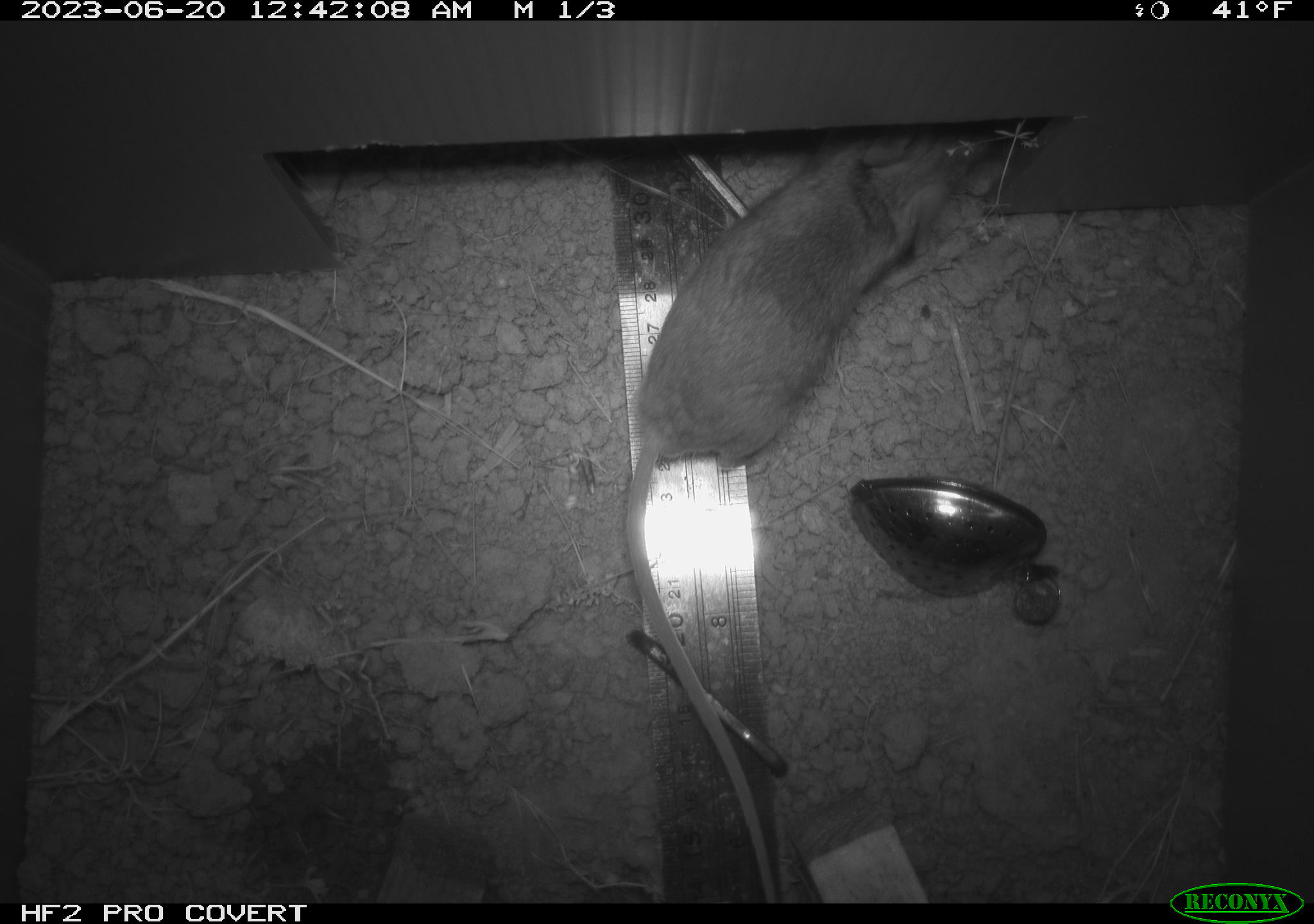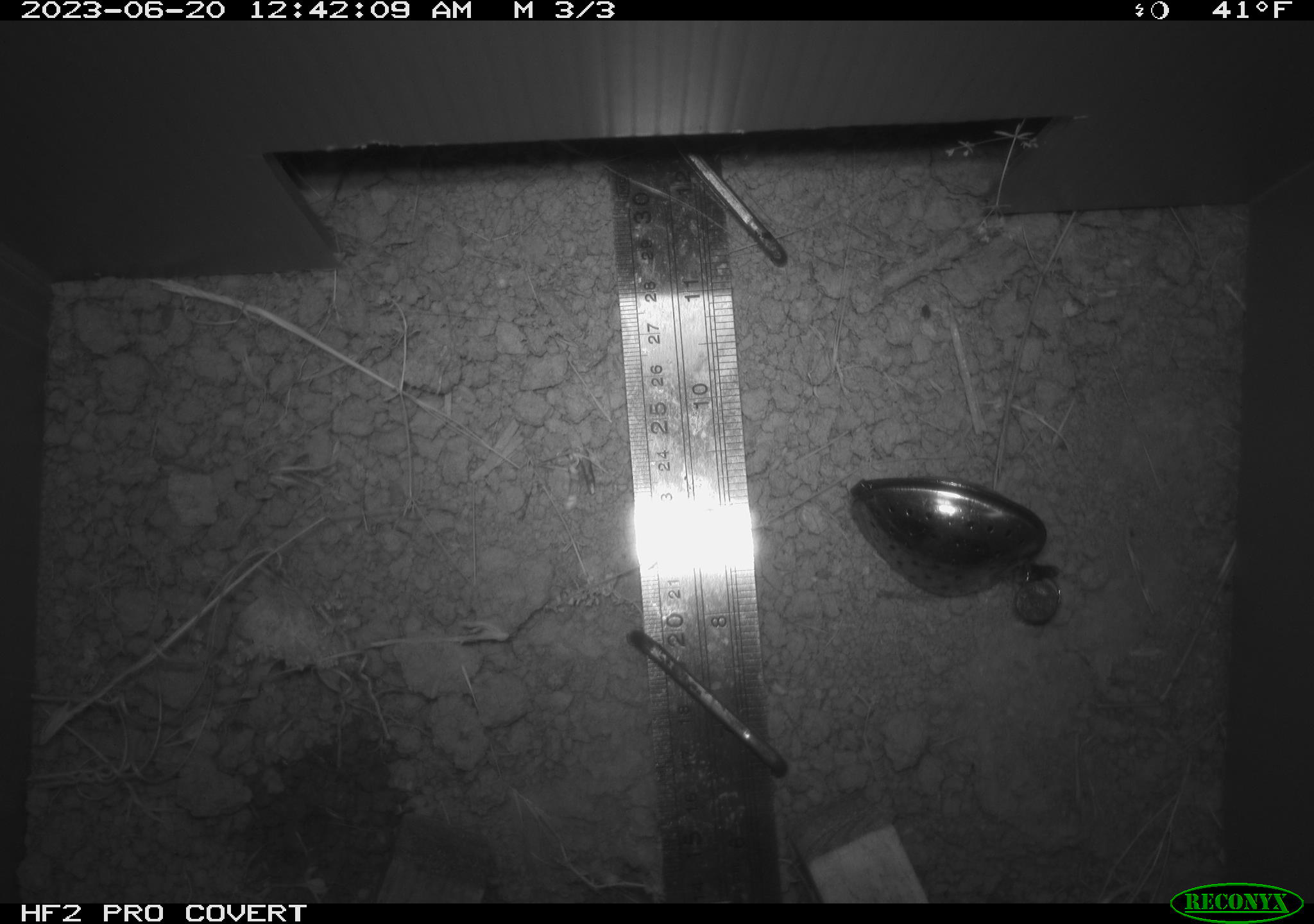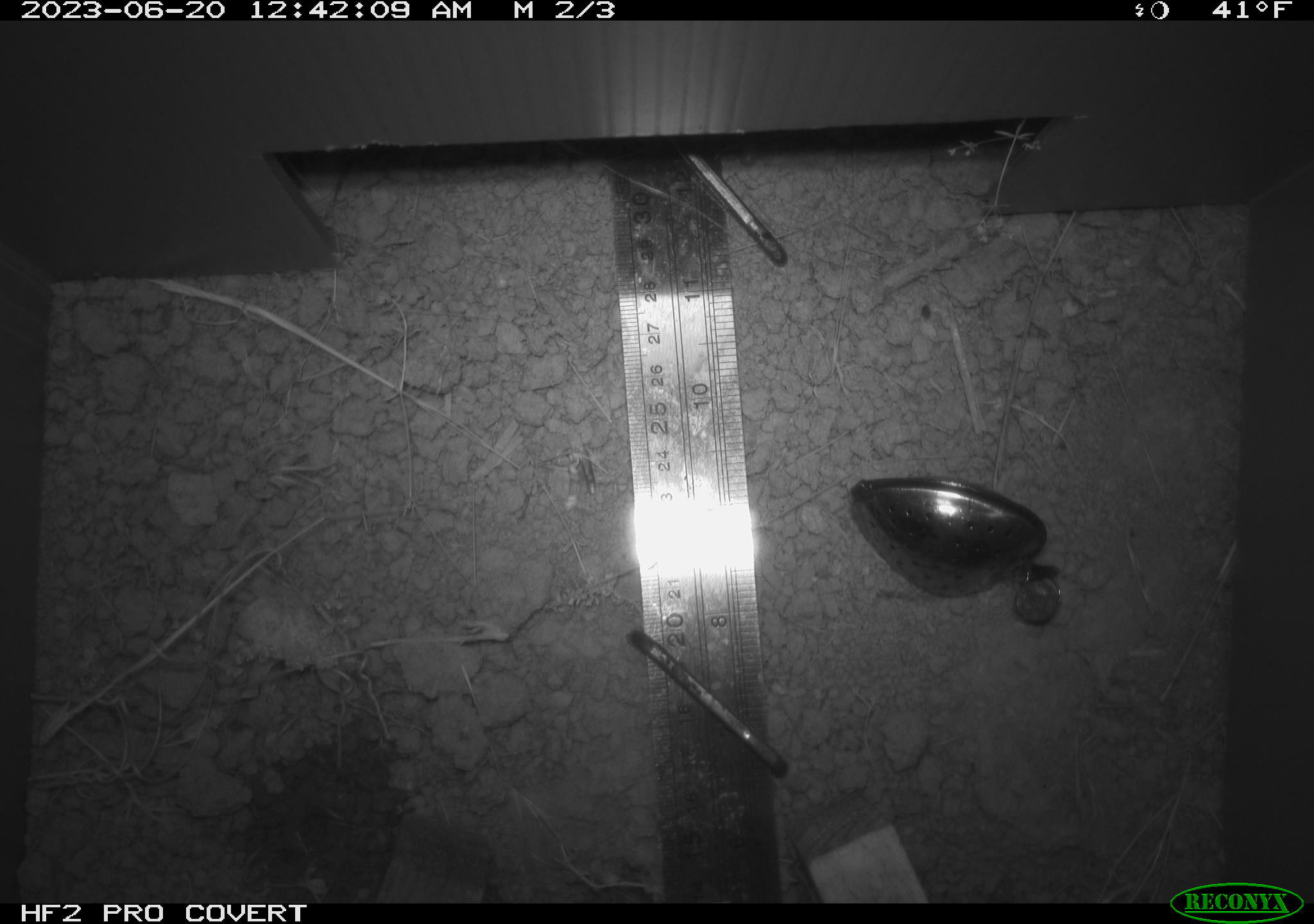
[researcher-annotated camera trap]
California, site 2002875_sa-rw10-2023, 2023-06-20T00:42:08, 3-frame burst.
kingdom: Animalia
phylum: Chordata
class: Mammalia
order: Rodentia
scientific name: Rodentia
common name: rodent